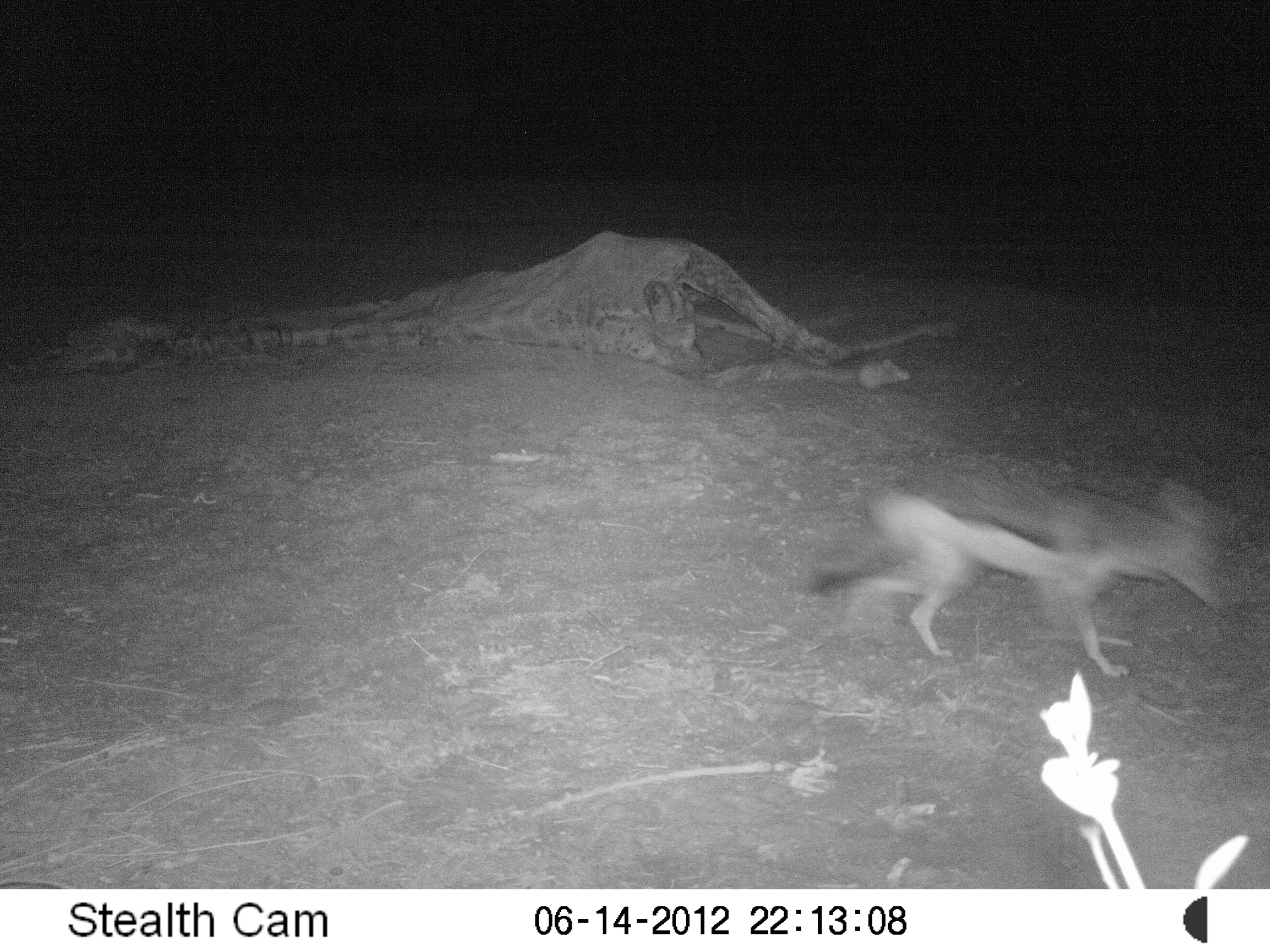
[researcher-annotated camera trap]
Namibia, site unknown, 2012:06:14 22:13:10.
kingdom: Animalia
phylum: Chordata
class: Mammalia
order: Carnivora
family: Hyaenidae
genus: Parahyaena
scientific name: Parahyaena brunnea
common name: brown hyena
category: hyaena brunnea